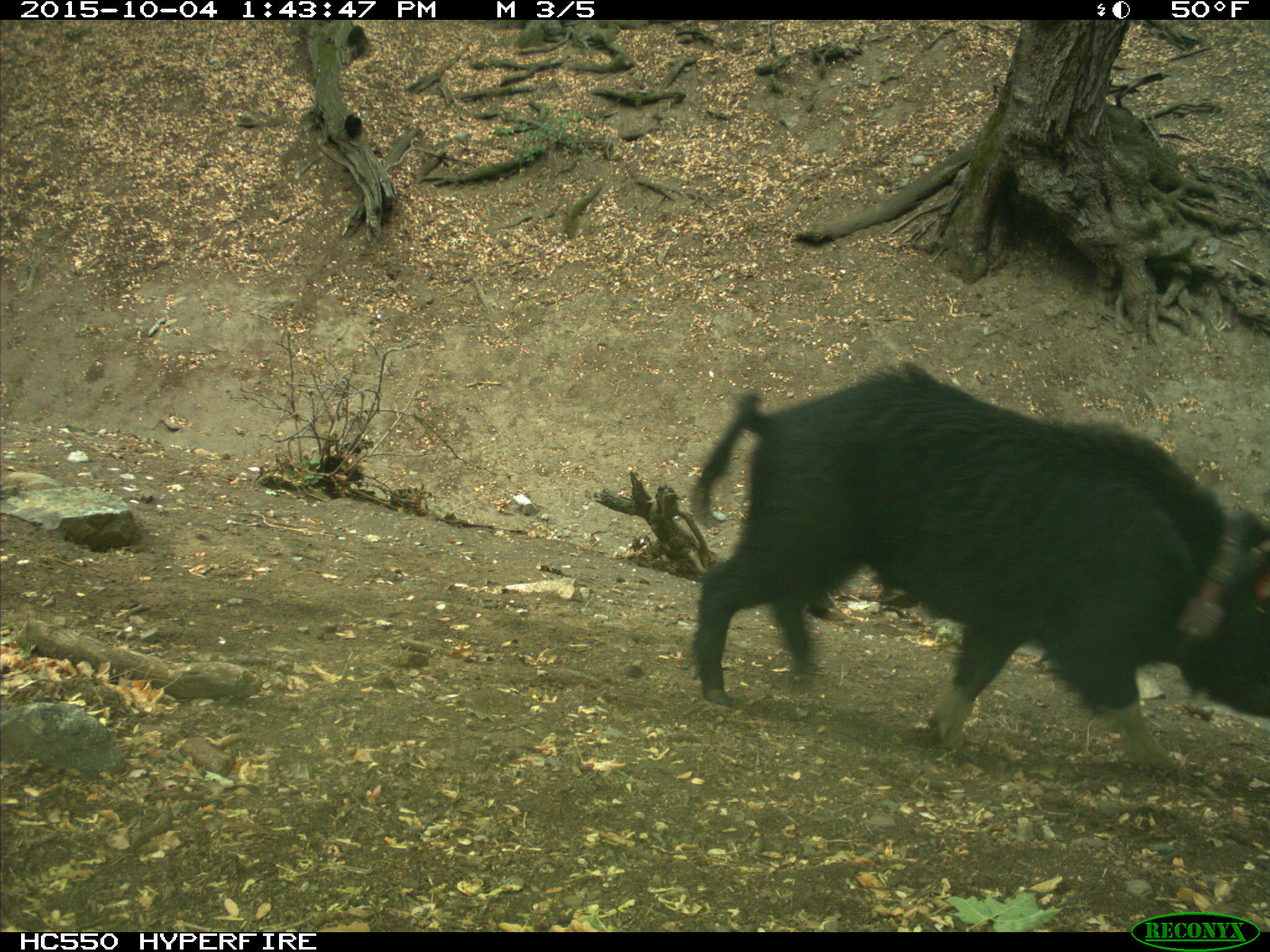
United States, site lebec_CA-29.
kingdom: Animalia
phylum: Chordata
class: Mammalia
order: Artiodactyla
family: Suidae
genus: Sus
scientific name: Sus scrofa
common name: wild boar